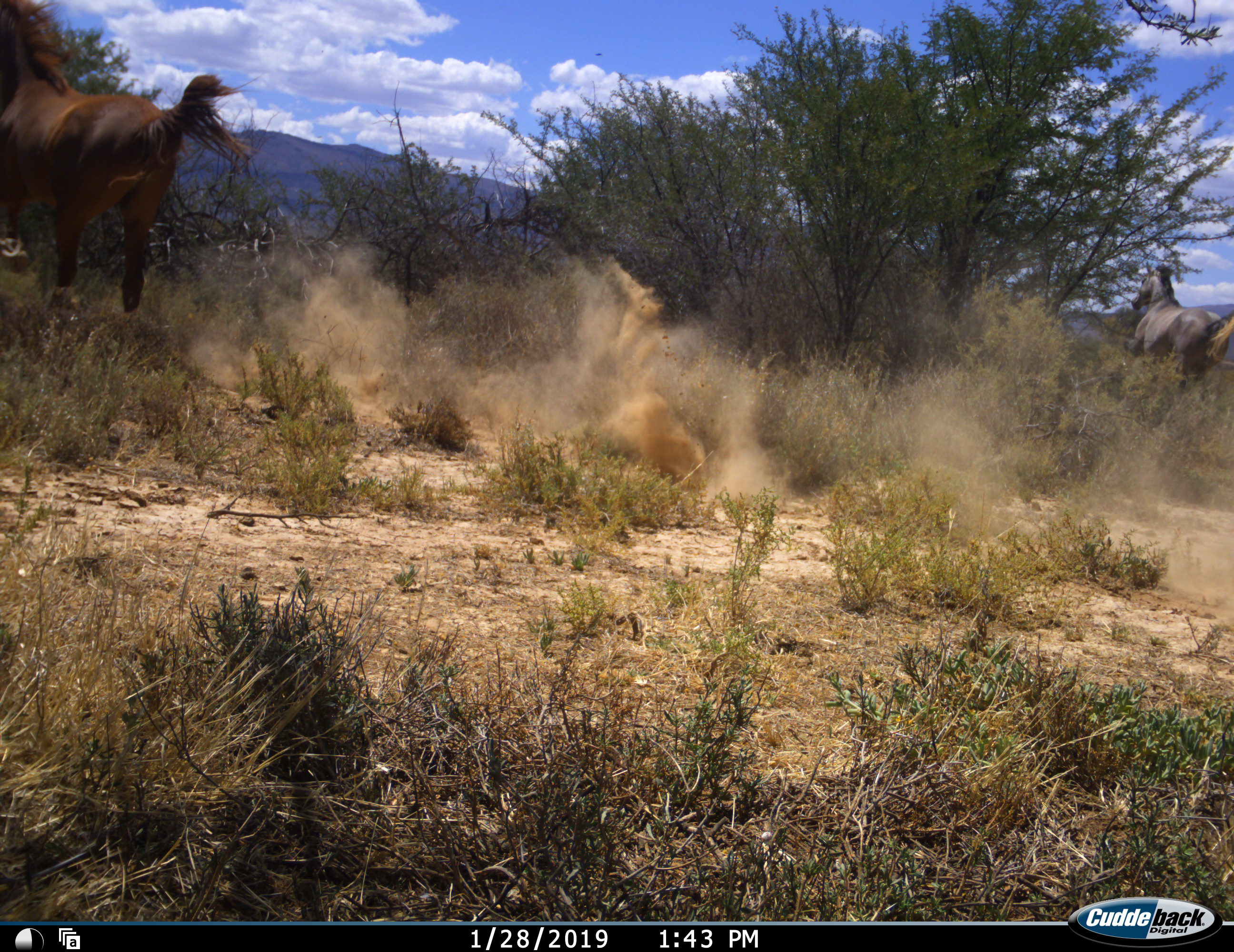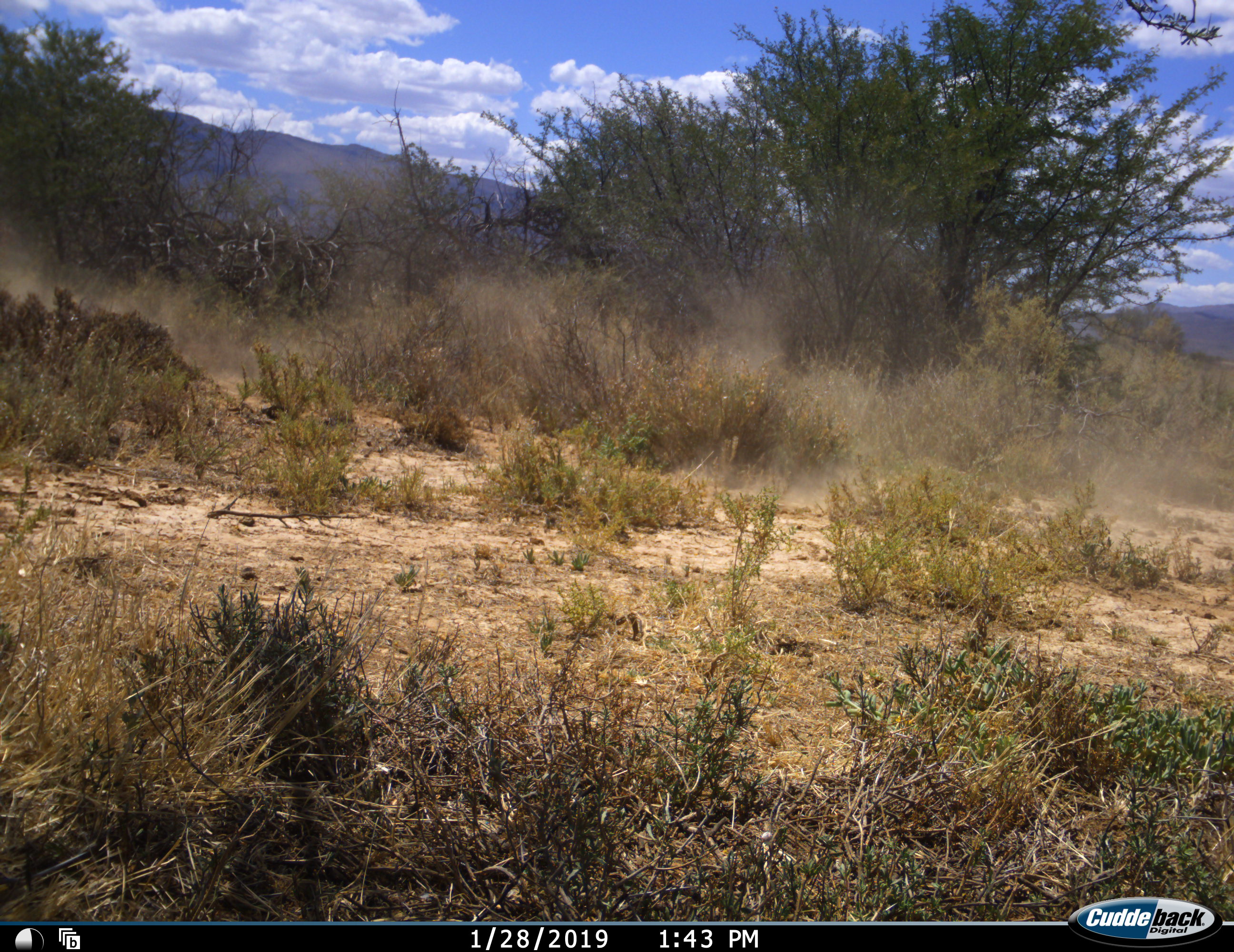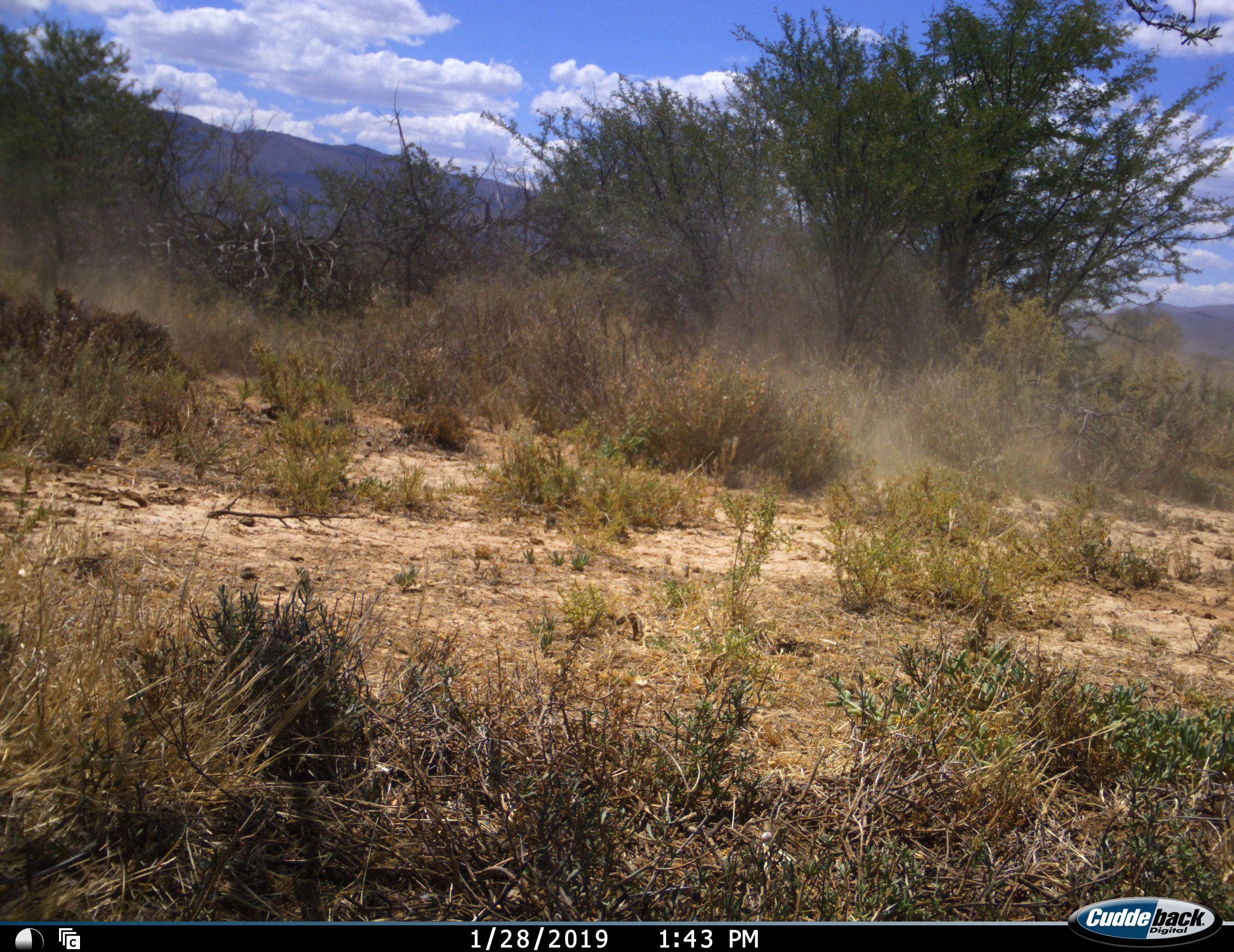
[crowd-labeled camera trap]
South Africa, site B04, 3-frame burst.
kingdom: Animalia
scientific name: Animalia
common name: animal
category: domesticanimal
Domesticanimal (animal) (Animalia), count 2. Behavior (volunteer vote fractions): standing 0%, resting 0%, moving 100%, interacting 0%. Young present (vote fraction): 0%. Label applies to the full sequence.